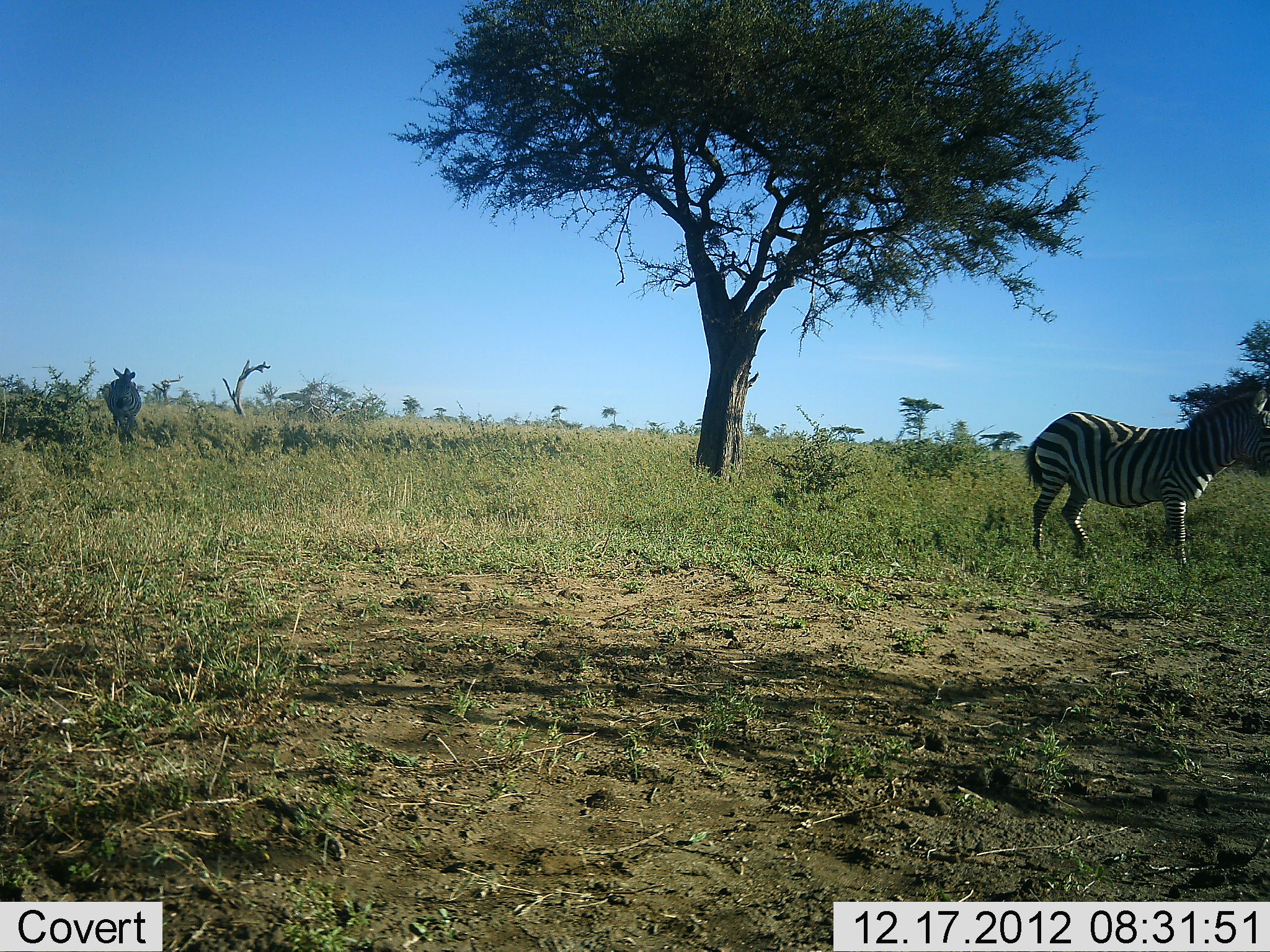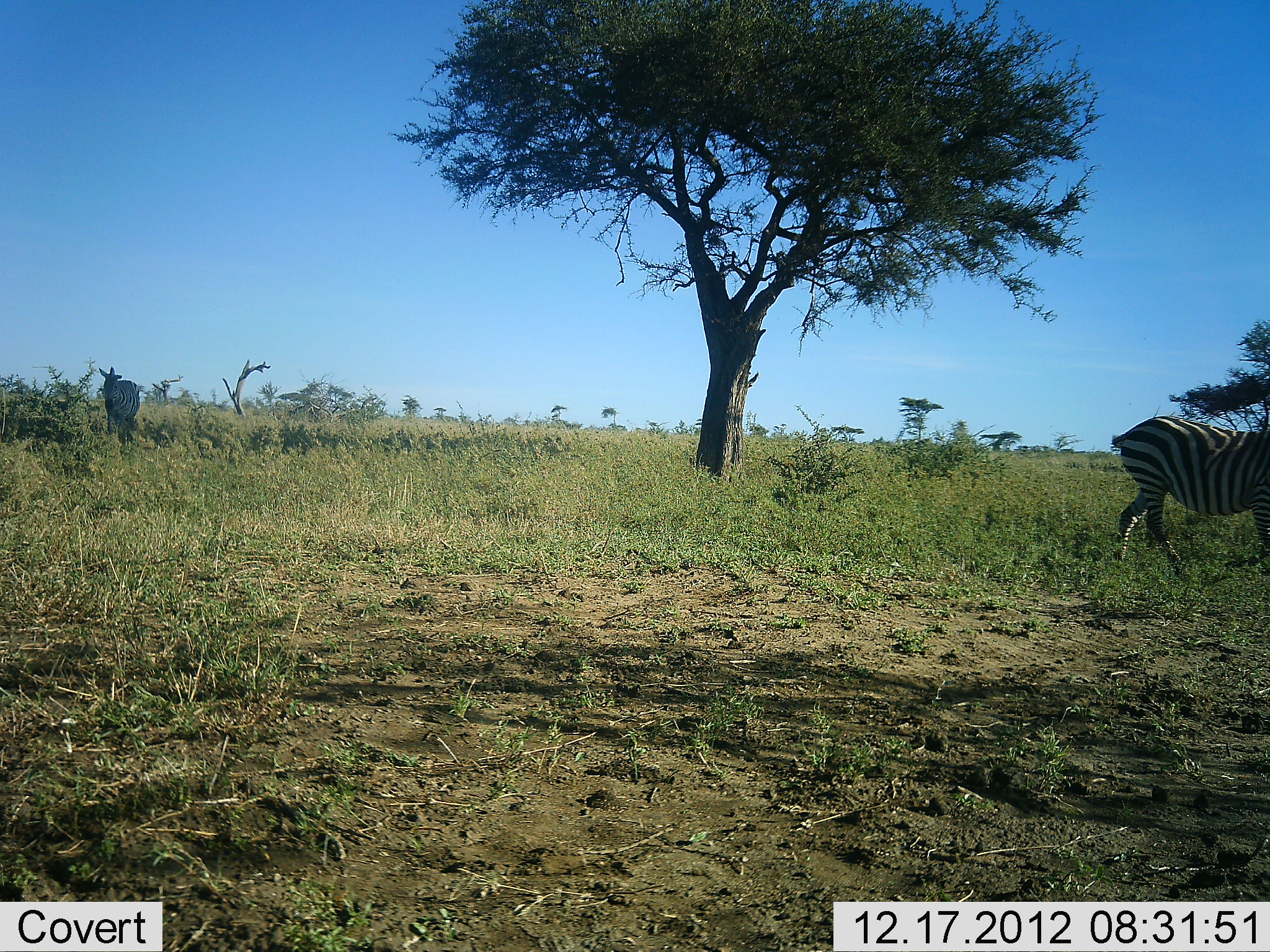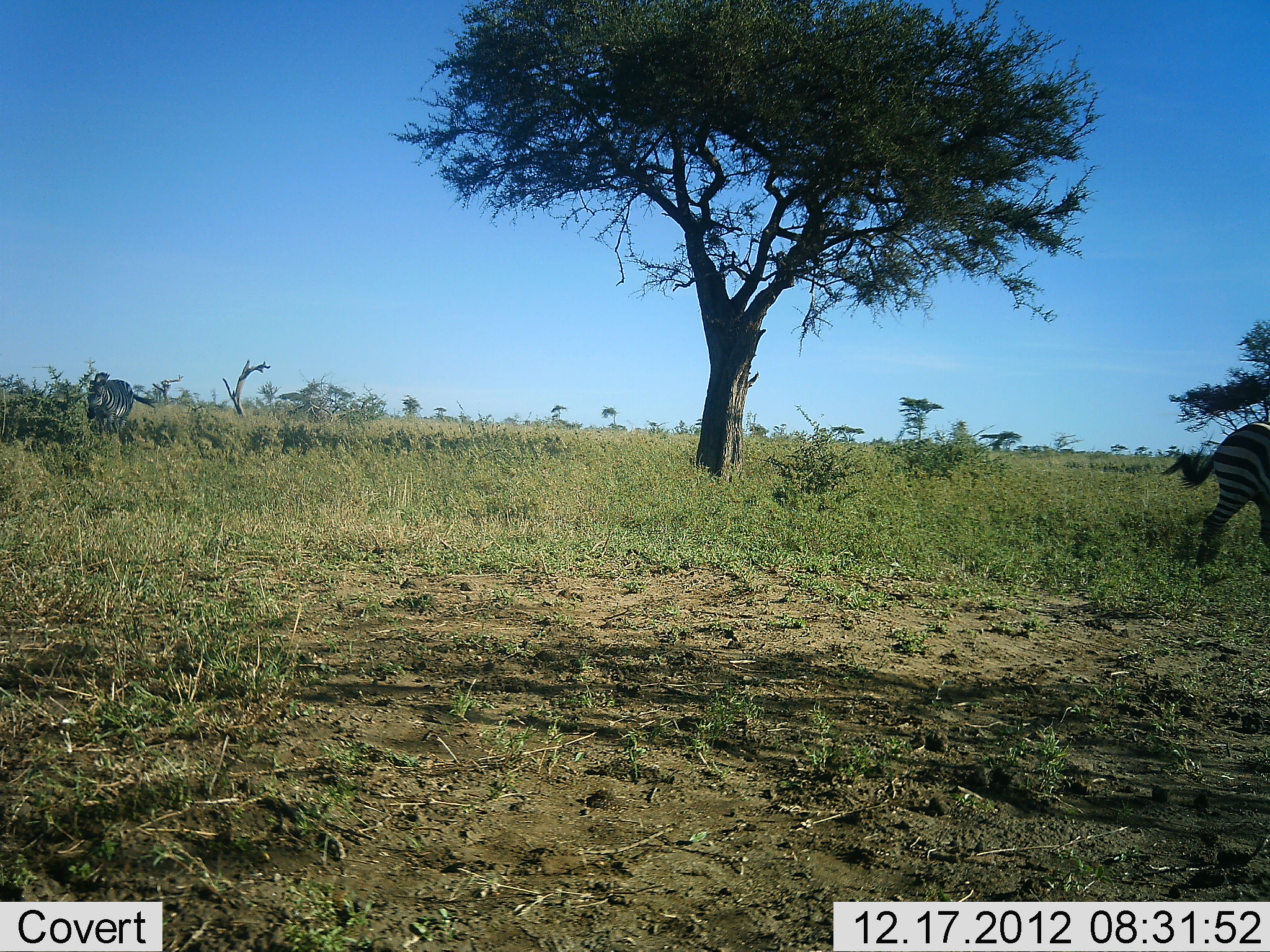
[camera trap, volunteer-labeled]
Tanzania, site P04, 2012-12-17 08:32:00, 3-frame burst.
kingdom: Animalia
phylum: Chordata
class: Mammalia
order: Perissodactyla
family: Equidae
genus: Equus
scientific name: Equus quagga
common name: plains zebra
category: zebra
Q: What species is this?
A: Zebra (plains zebra) (Equus quagga).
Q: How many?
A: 2.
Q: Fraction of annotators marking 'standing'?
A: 33%.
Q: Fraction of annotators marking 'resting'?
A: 0%.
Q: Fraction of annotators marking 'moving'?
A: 100%.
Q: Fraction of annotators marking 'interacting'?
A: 0%.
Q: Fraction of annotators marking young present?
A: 0%.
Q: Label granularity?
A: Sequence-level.